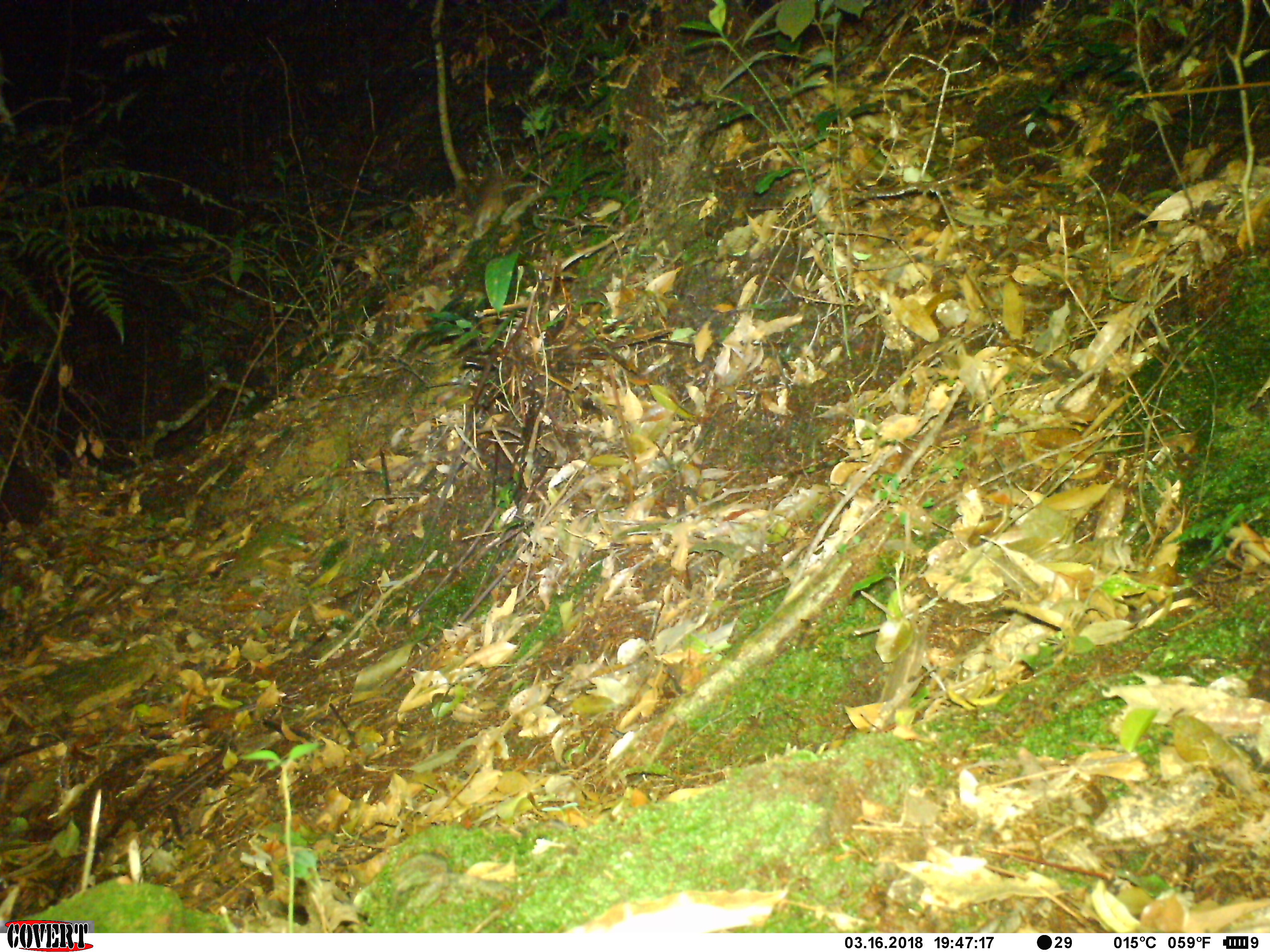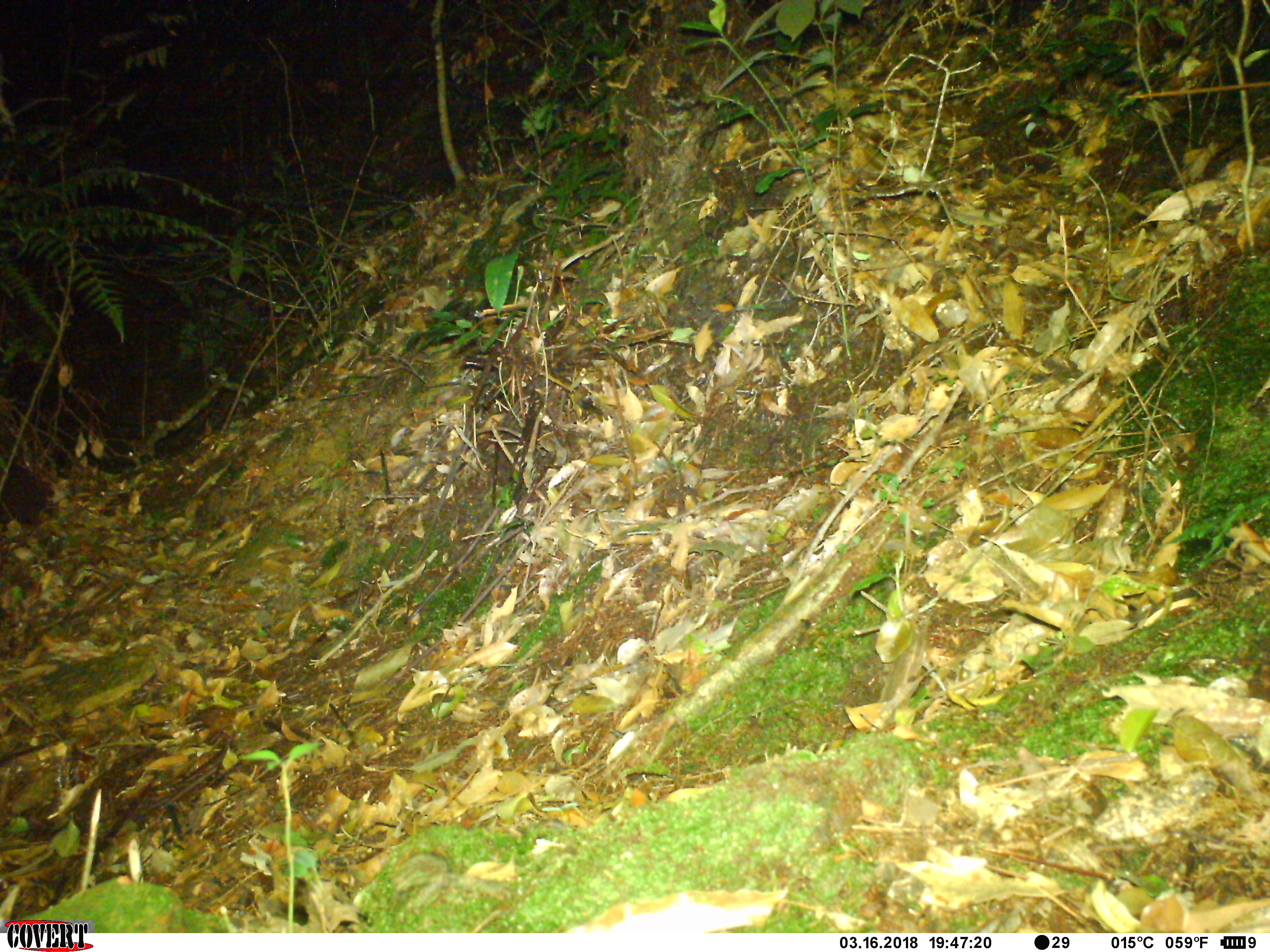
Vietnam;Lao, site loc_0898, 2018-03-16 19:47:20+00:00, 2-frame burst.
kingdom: Animalia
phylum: Chordata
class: Mammalia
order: Rodentia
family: Muridae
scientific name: Muridae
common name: old-world mice and rats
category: unidentified murid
Unidentified murid (old-world mice and rats) (Muridae). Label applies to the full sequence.